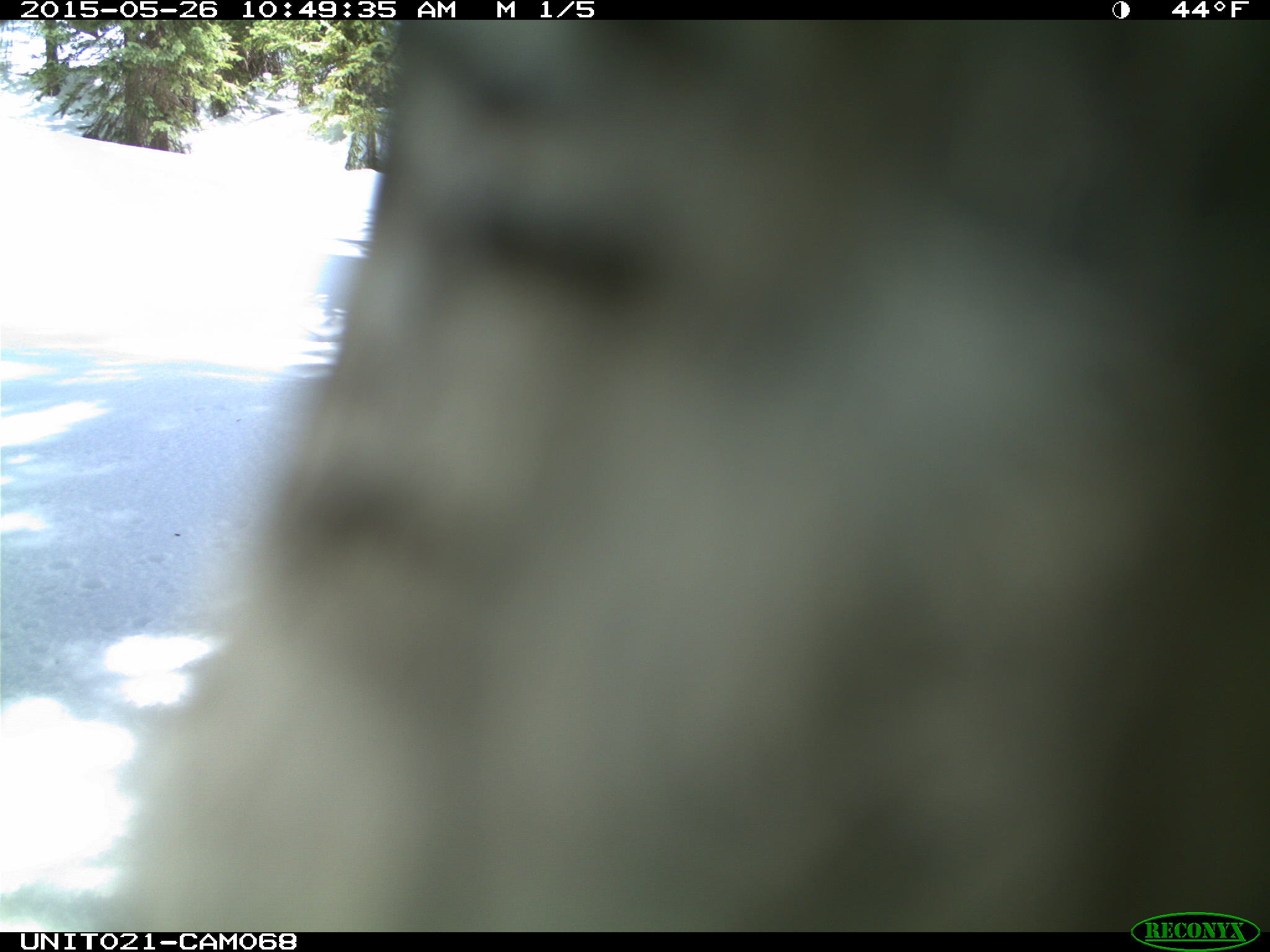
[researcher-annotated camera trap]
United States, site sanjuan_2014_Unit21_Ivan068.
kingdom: Animalia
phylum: Chordata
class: Aves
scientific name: Aves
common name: birds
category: unidentified bird